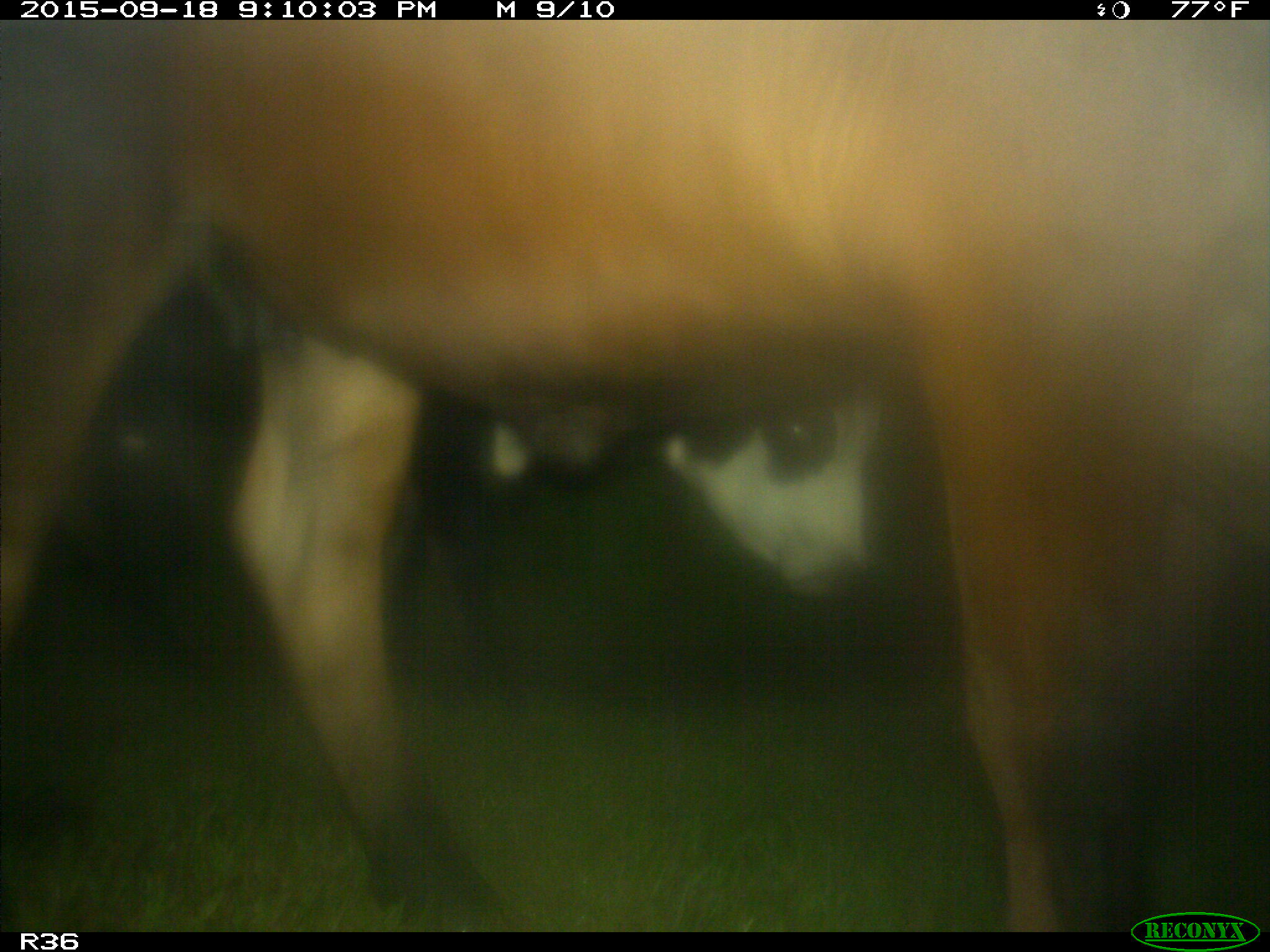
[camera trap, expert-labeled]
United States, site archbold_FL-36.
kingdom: Animalia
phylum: Chordata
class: Mammalia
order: Artiodactyla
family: Bovidae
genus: Bos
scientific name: Bos taurus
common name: domestic cow